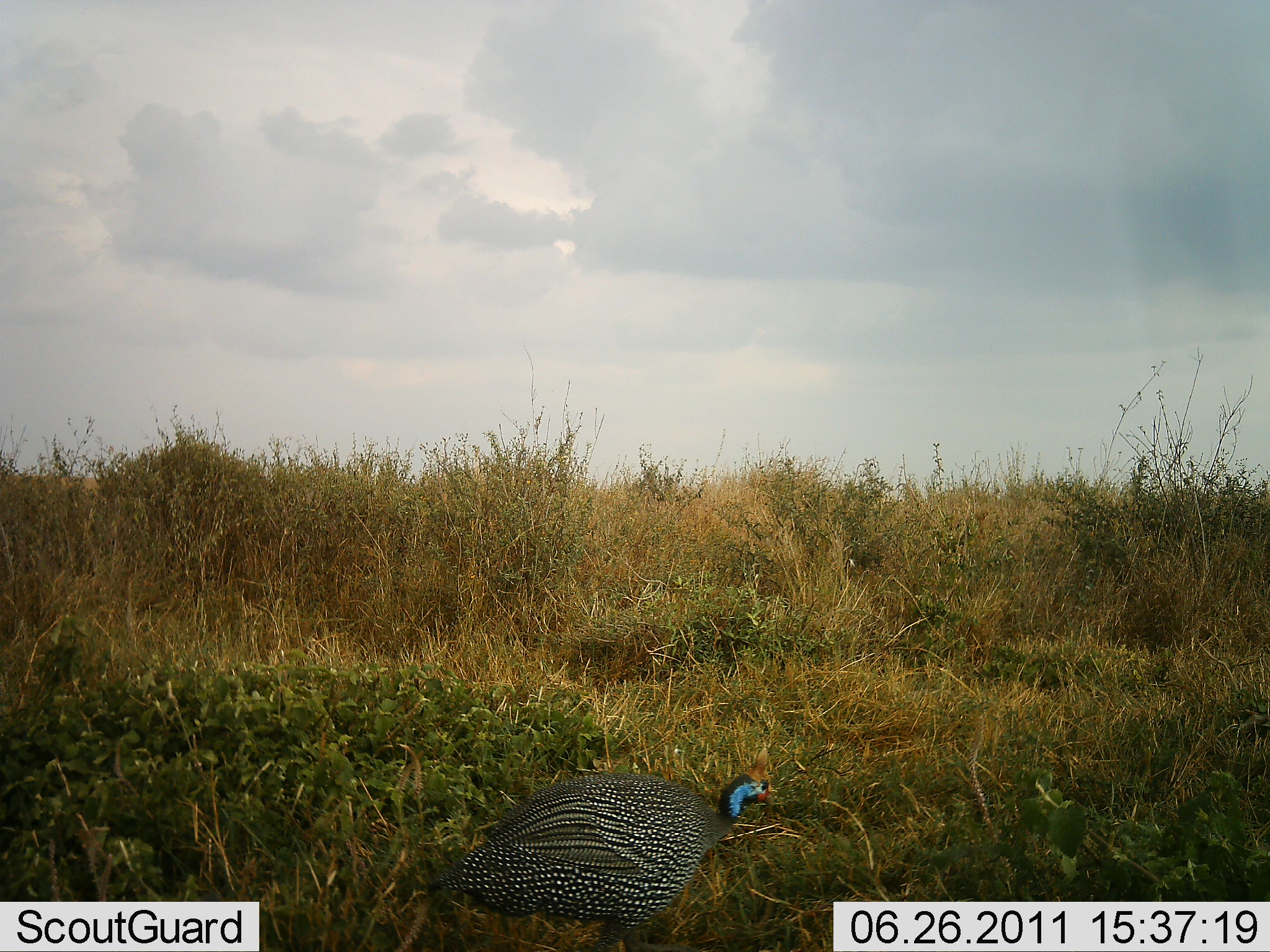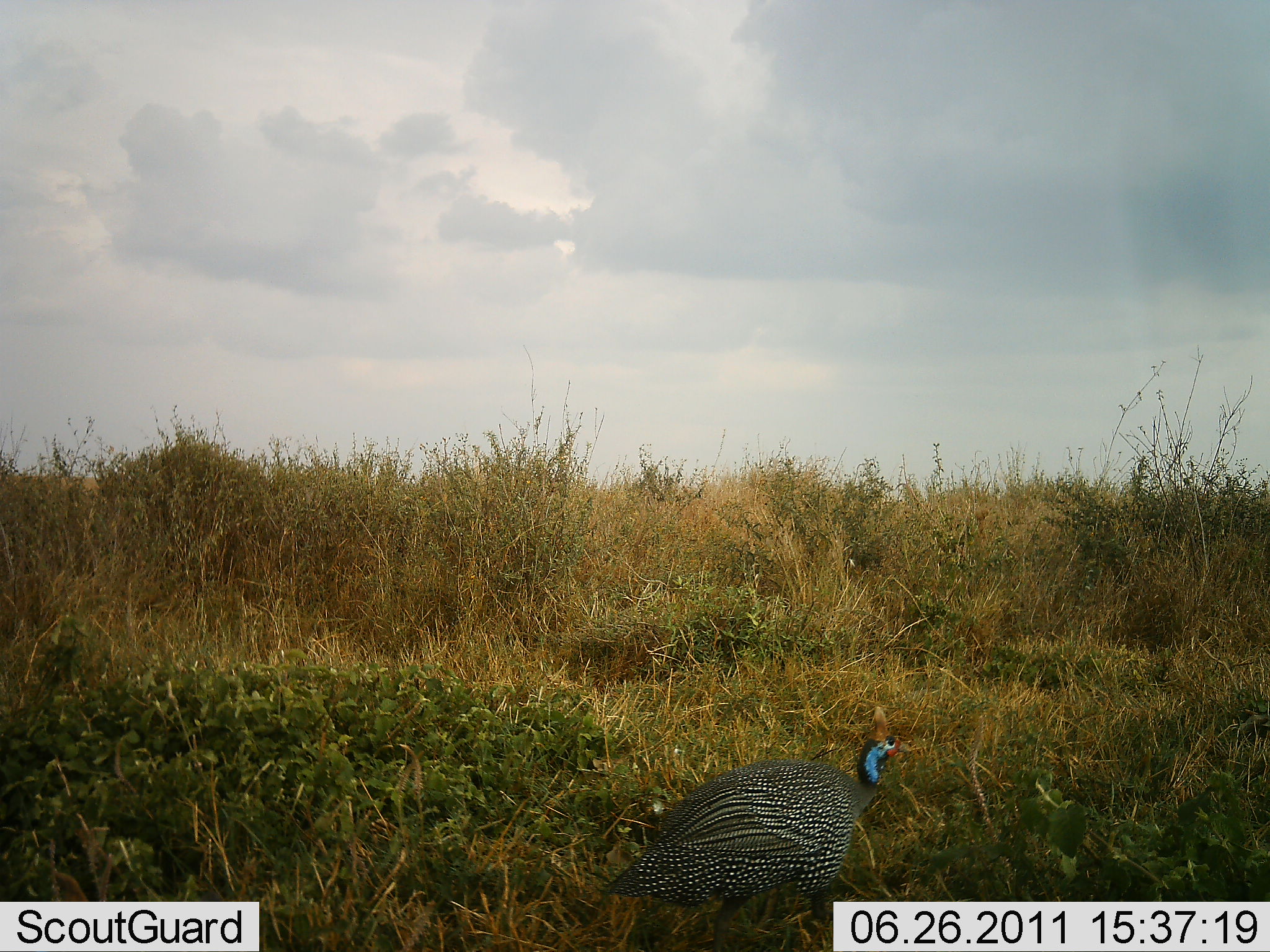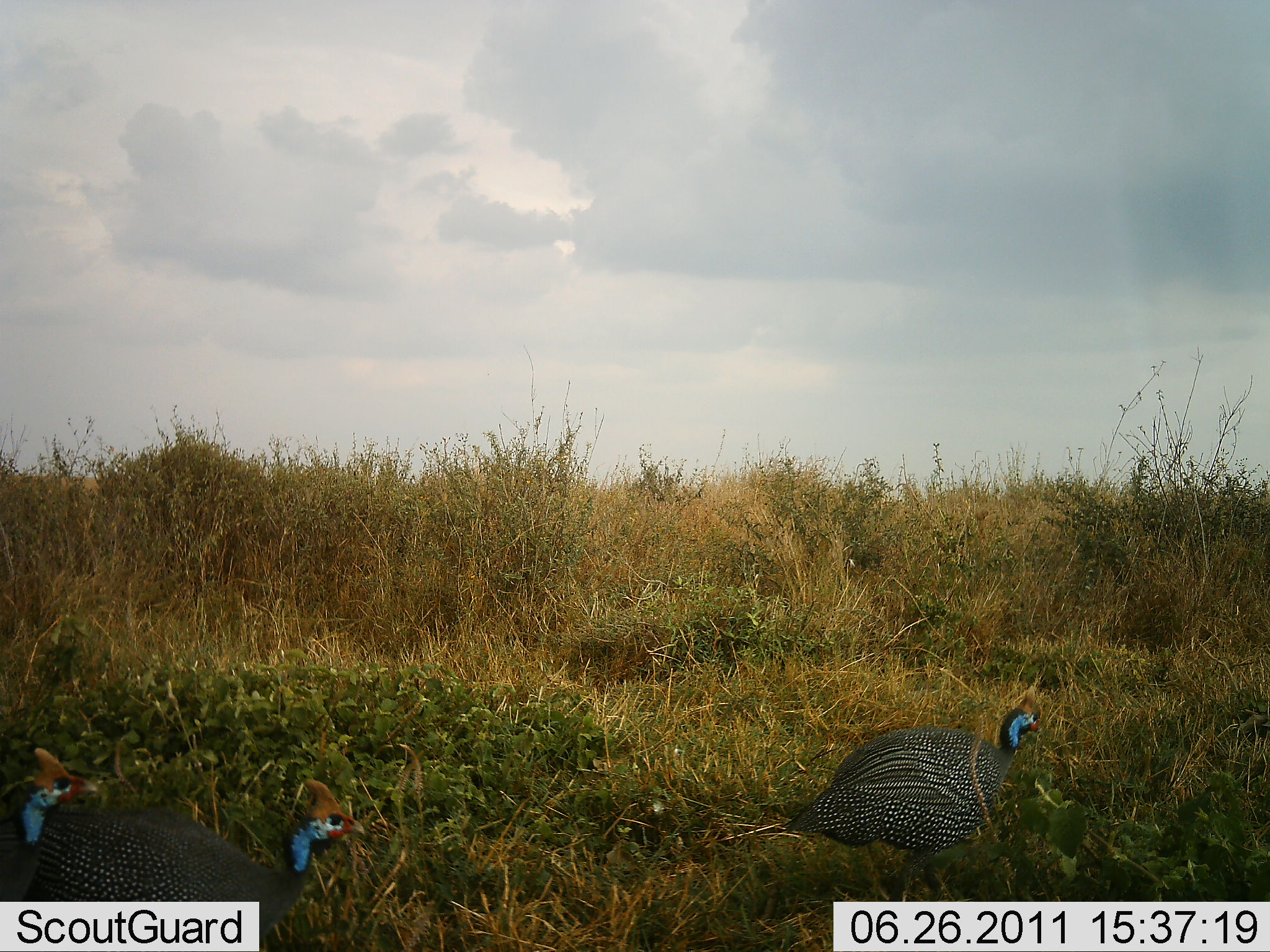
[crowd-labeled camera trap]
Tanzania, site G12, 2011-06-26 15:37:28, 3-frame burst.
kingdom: Animalia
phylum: Chordata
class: Aves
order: Galliformes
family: Numididae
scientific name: Numididae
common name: guinea fowl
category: guineafowl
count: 3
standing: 10%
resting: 0%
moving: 100%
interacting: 0%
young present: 0%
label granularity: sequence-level